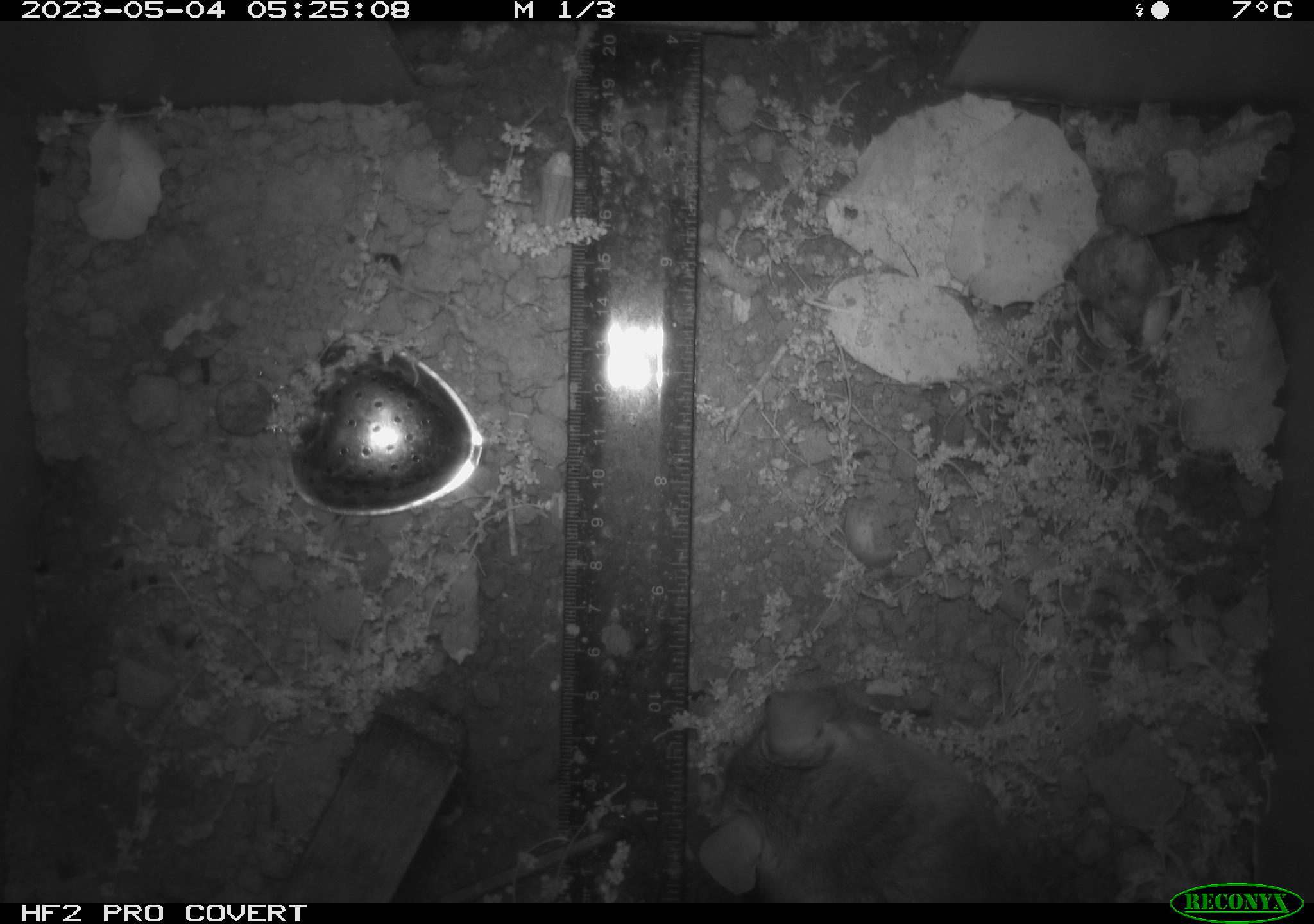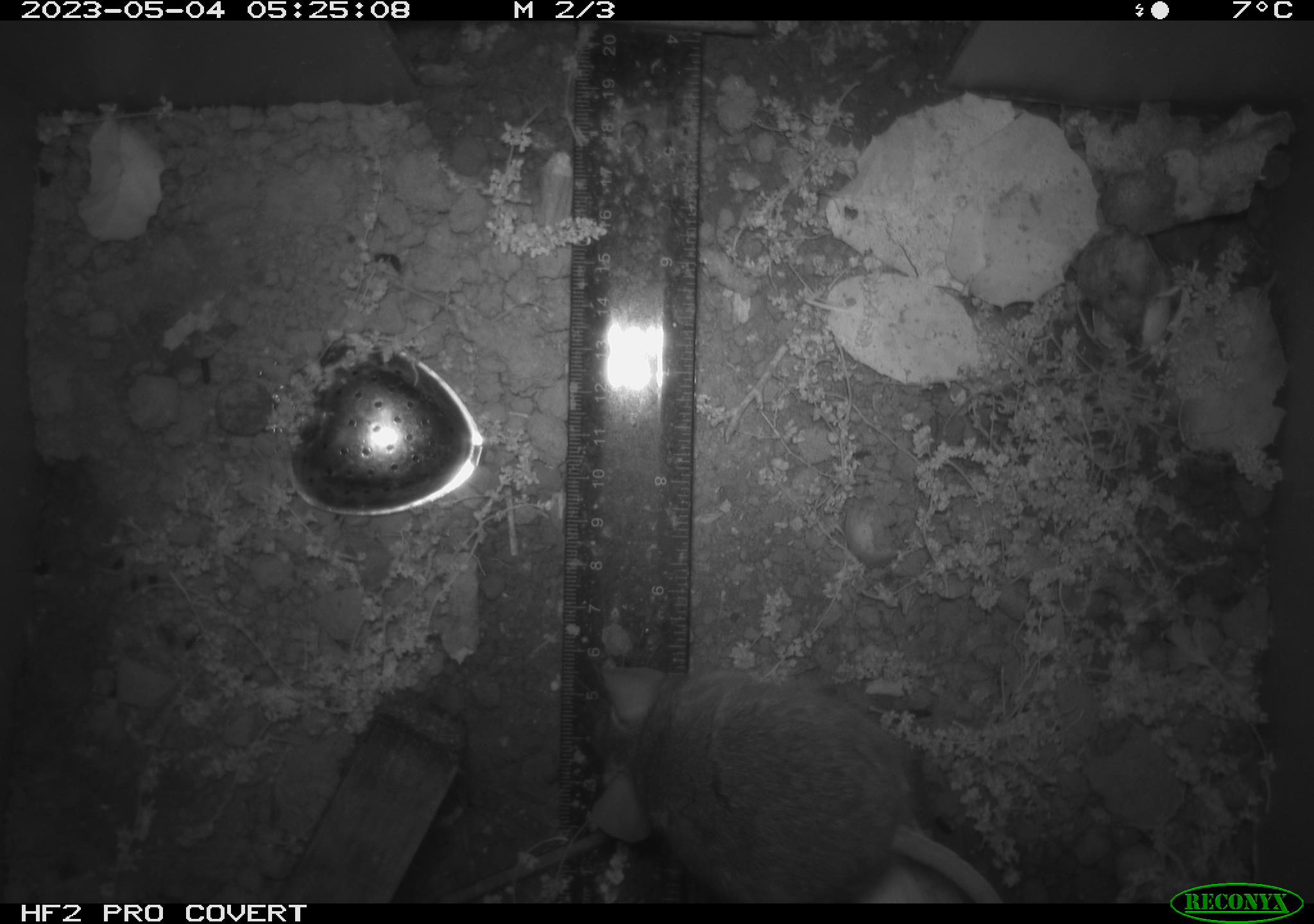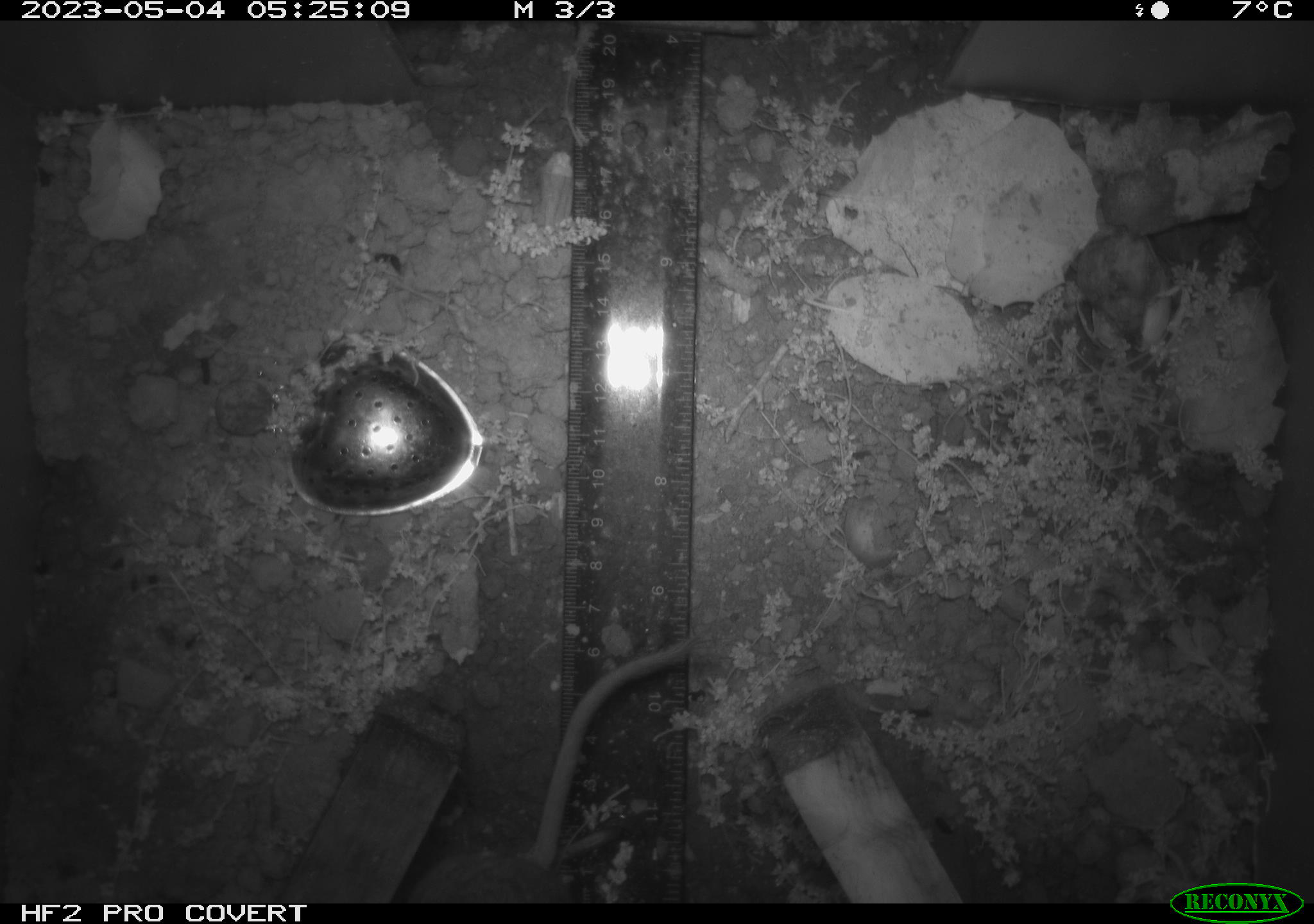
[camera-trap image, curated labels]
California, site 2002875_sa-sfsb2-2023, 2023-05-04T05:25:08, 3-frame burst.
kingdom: Animalia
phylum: Chordata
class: Mammalia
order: Rodentia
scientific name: Rodentia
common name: mouse species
Mouse species (Rodentia).